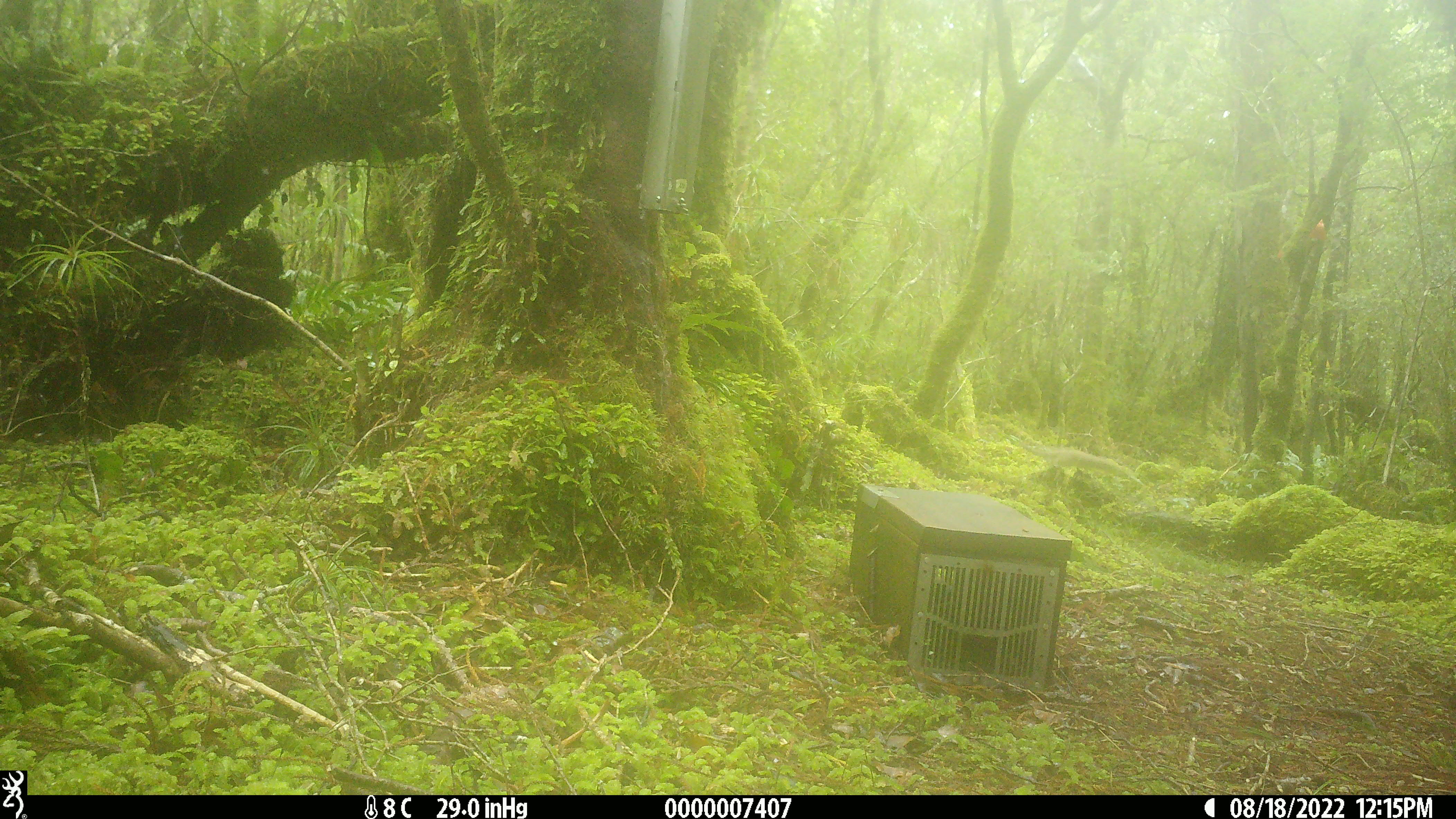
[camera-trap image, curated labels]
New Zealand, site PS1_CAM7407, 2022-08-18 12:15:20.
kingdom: Animalia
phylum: Chordata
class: Mammalia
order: Carnivora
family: Mustelidae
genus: Mustela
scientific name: Mustela erminea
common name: stoat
Stoat (Mustela erminea).